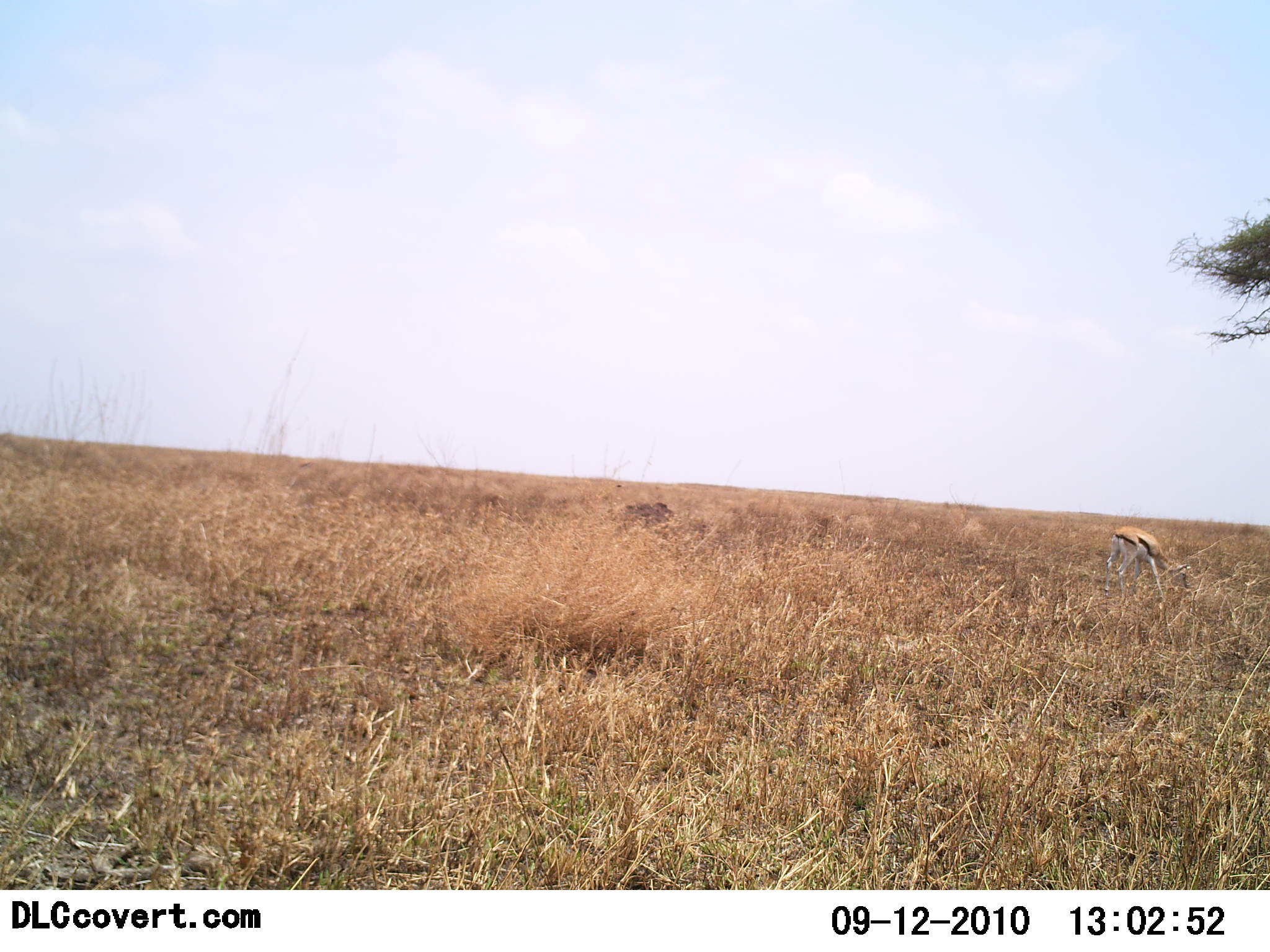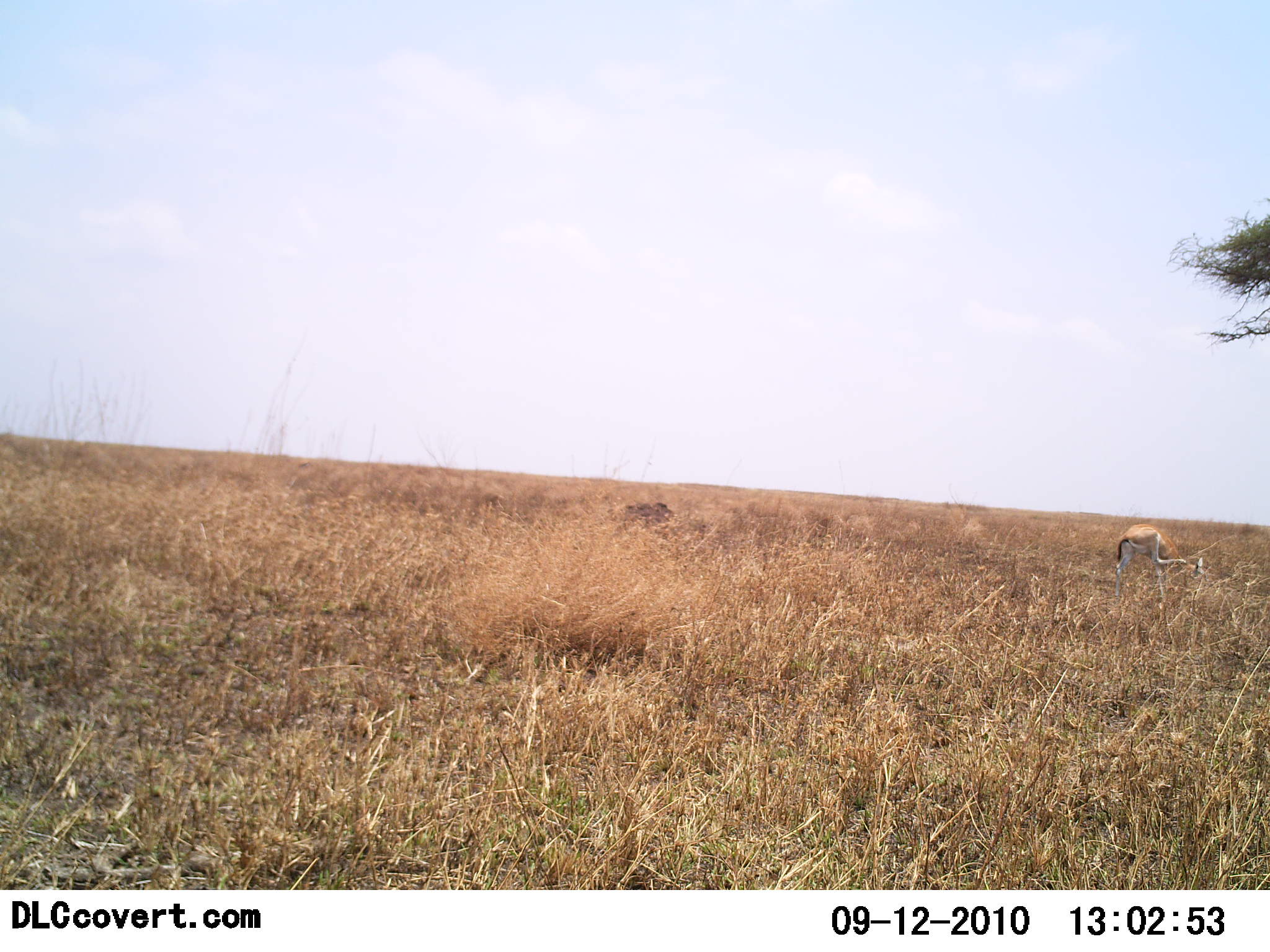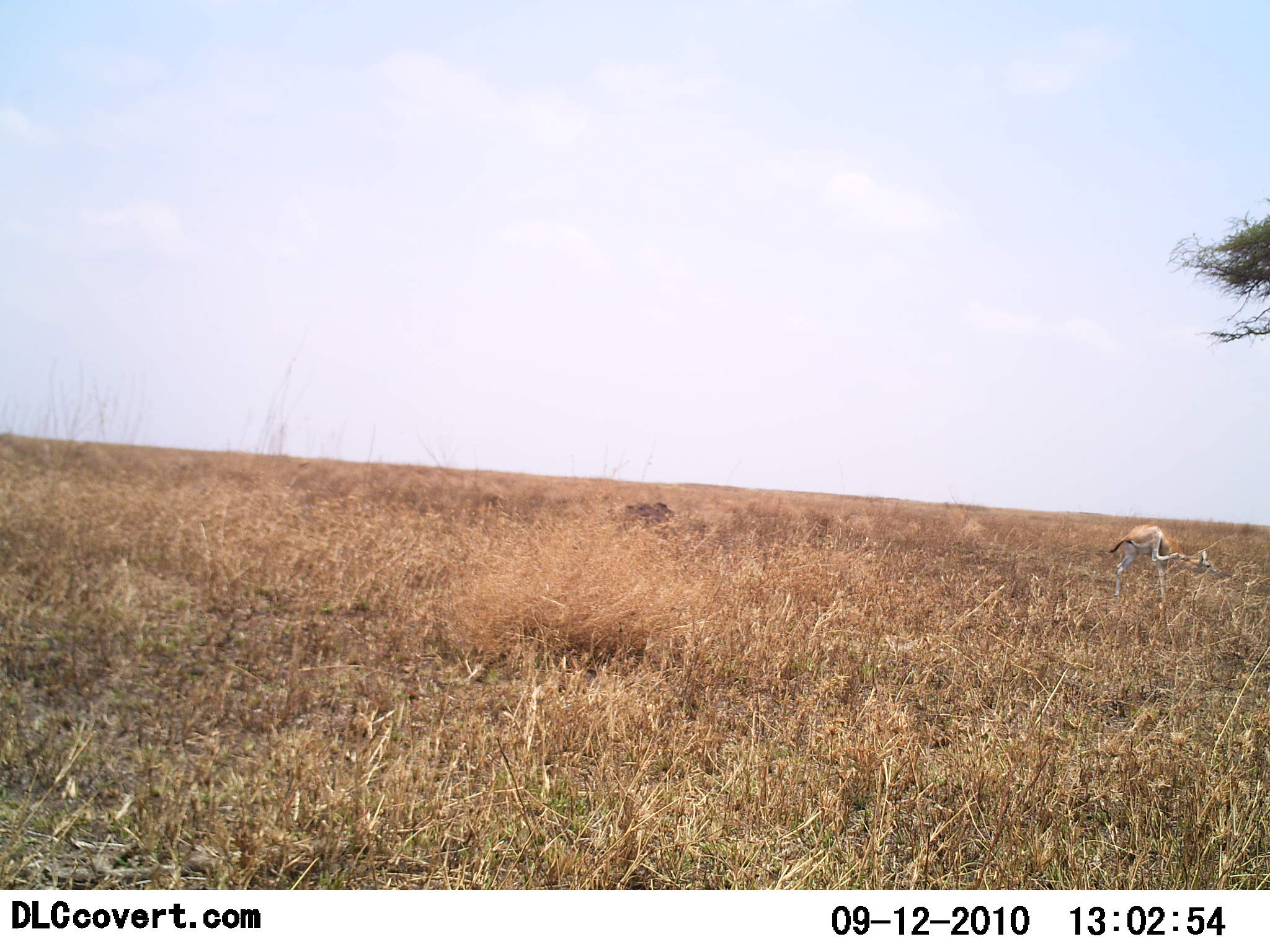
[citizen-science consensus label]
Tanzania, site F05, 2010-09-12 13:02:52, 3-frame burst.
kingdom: Animalia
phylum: Chordata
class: Mammalia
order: Artiodactyla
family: Bovidae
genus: Eudorcas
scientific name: Eudorcas thomsonii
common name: thomson's gazelle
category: gazellethomsons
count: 1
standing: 53%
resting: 0%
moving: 0%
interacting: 13%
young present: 7%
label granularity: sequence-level